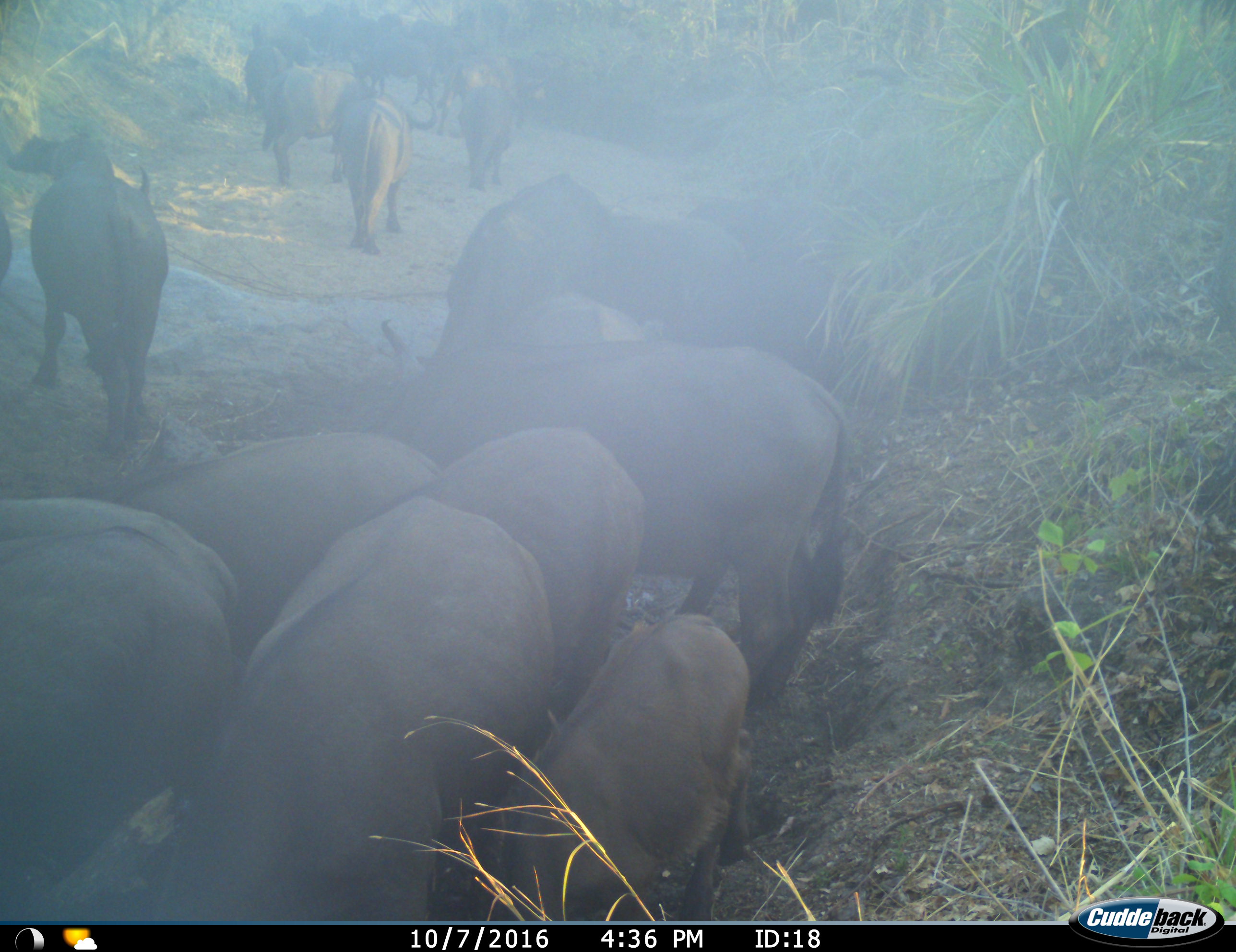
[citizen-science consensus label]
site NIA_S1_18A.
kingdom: Animalia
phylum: Chordata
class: Mammalia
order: Artiodactyla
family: Bovidae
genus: Syncerus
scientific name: Syncerus caffer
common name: african buffalo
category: buffalo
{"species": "buffalo (african buffalo) (Syncerus caffer)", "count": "11-50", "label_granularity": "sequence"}